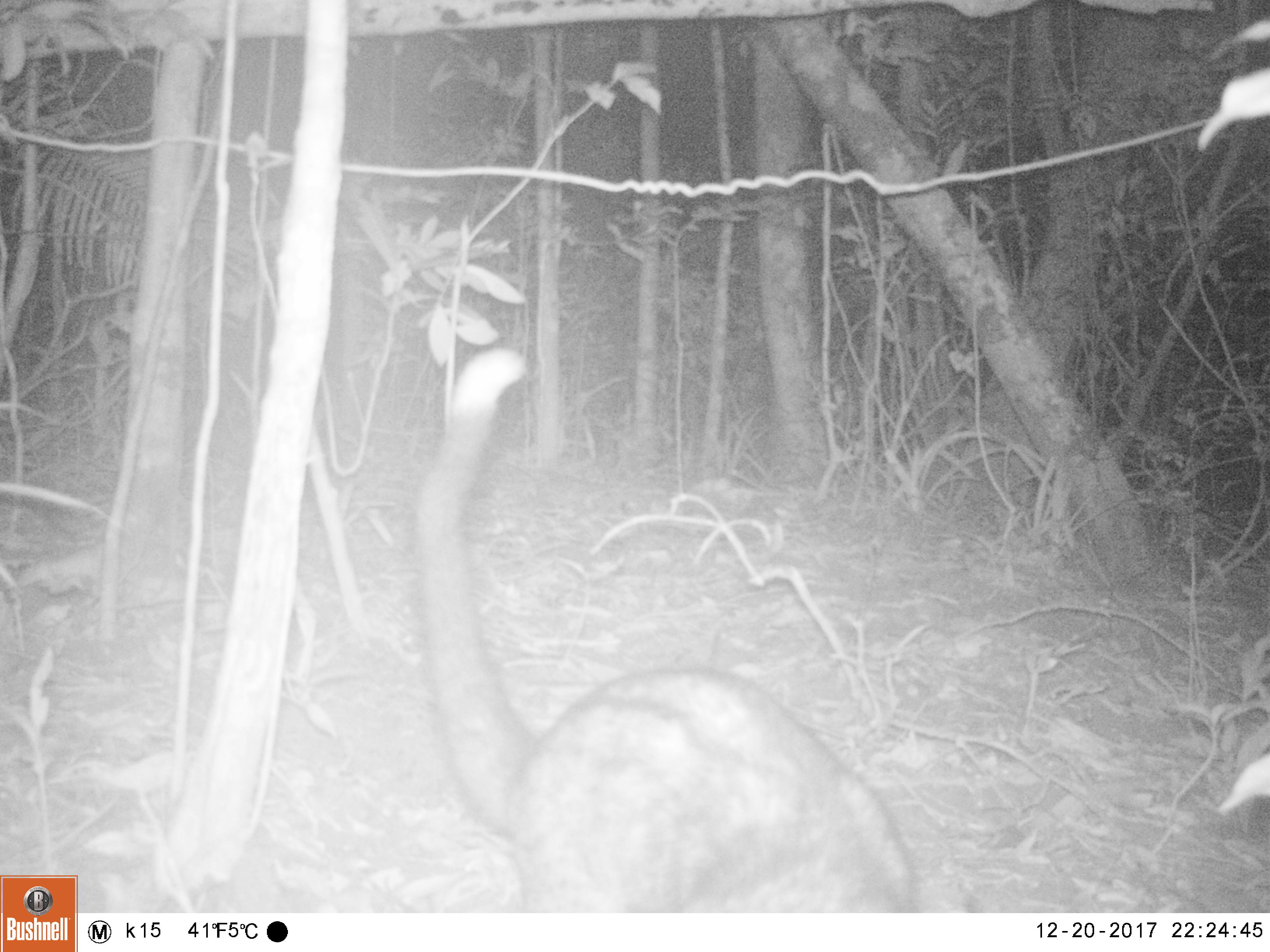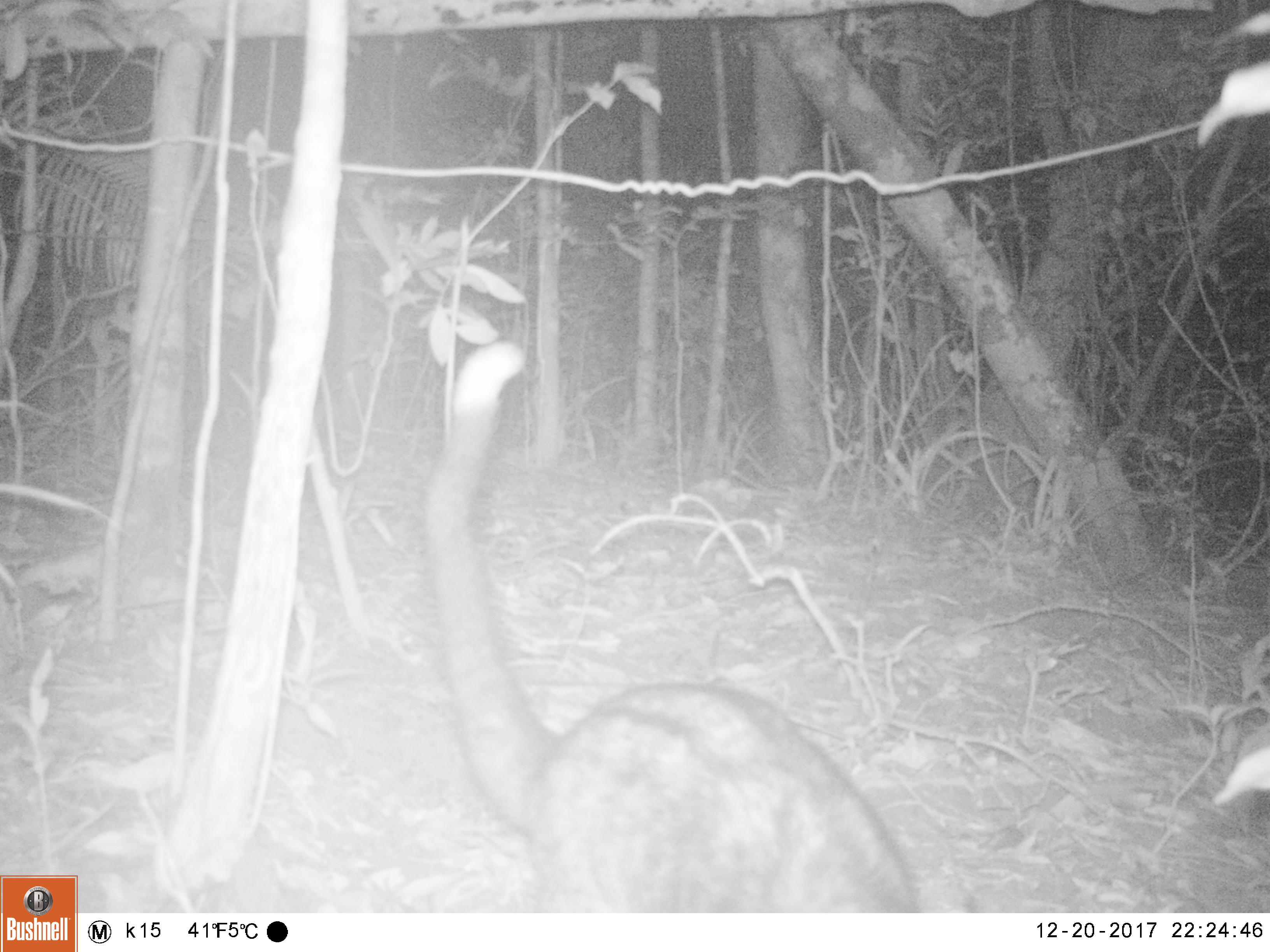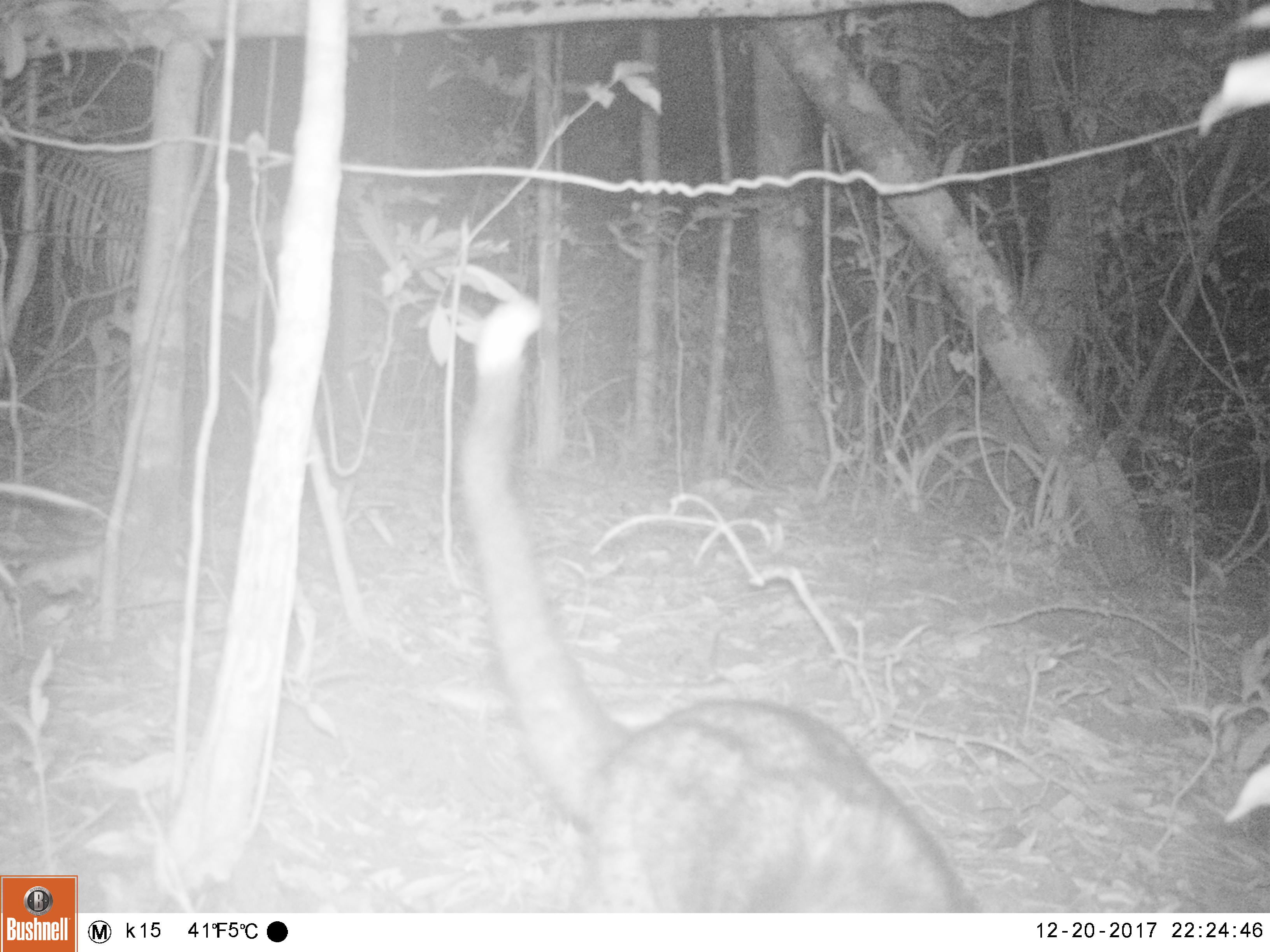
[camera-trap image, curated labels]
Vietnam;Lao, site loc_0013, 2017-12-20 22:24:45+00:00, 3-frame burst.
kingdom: Animalia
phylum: Chordata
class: Mammalia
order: Carnivora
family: Viverridae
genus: Paradoxurus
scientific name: Paradoxurus hermaphroditus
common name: common palm civet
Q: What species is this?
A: Common palm civet (Paradoxurus hermaphroditus).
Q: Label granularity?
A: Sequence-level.